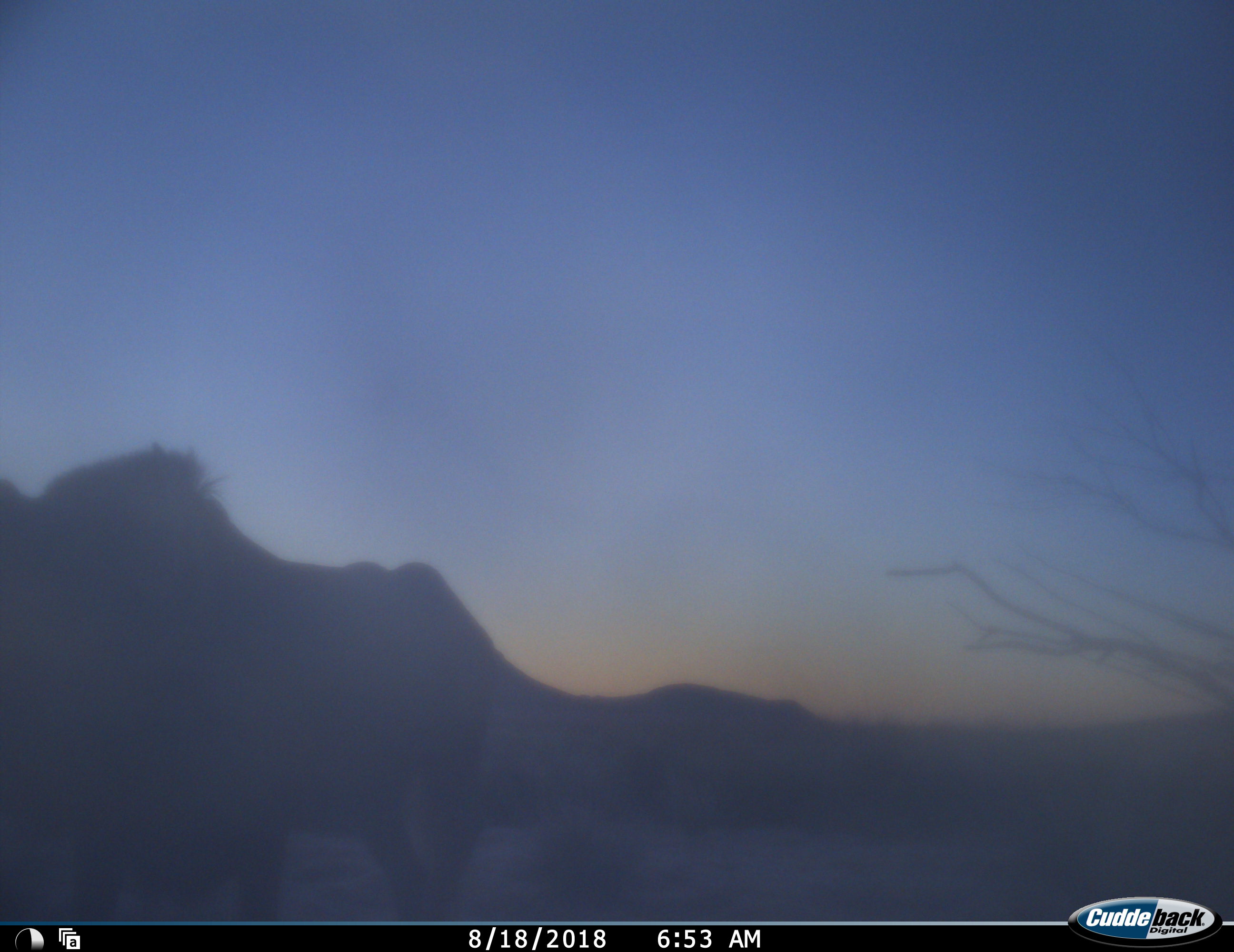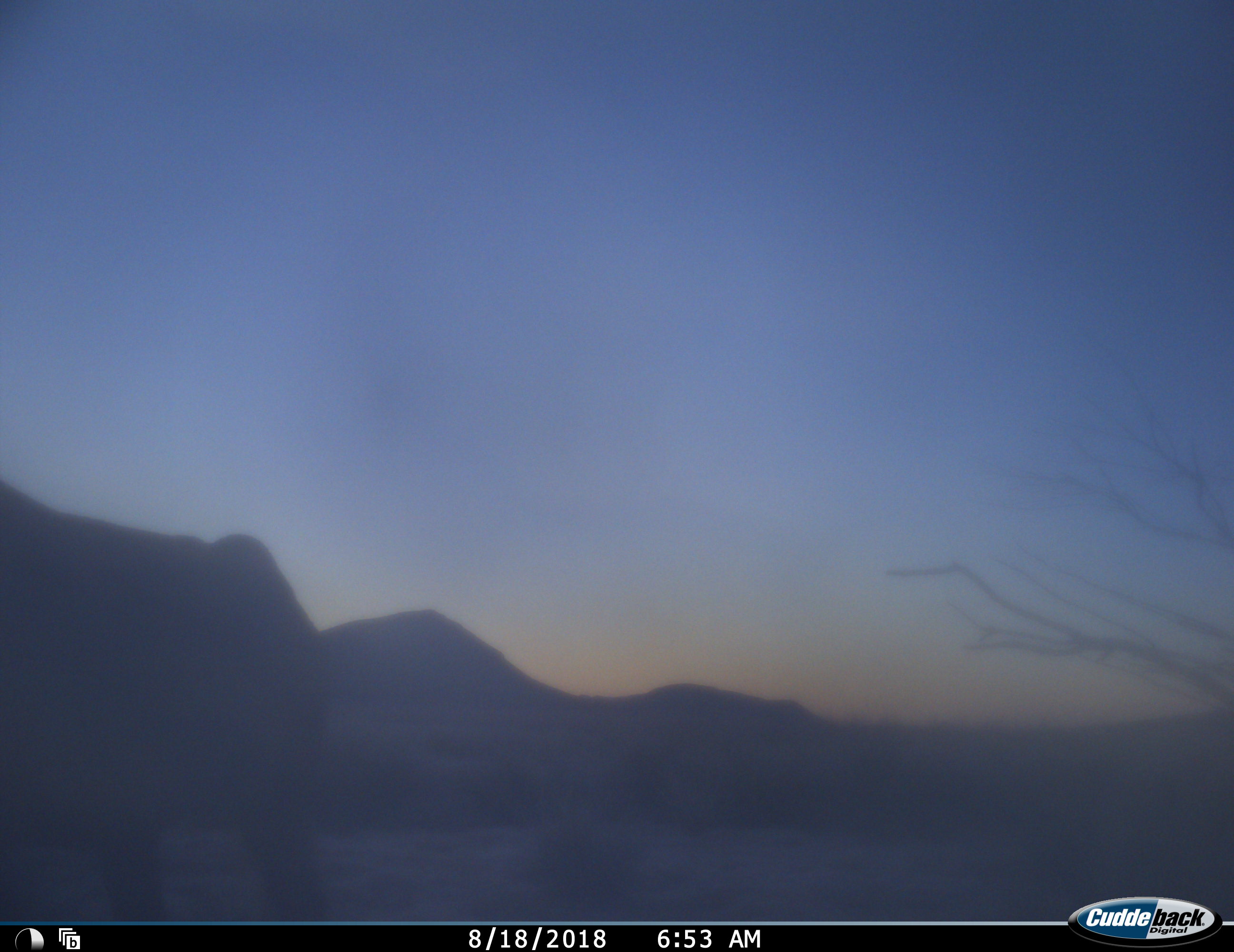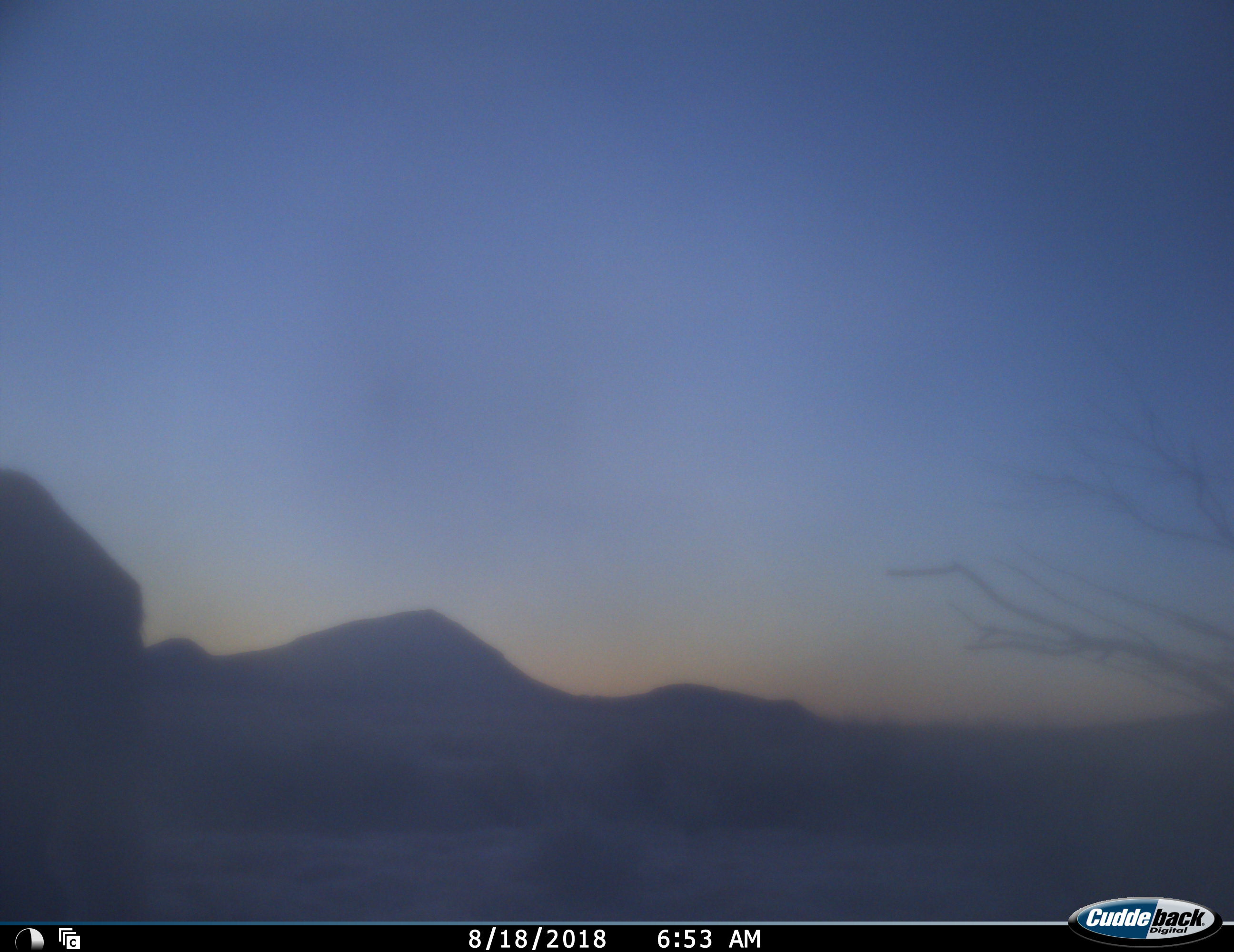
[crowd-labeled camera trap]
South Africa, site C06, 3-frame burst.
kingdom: Animalia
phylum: Chordata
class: Mammalia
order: Artiodactyla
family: Bovidae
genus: Connochaetes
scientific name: Connochaetes gnou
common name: black wildebeest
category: wildebeestblack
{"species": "wildebeestblack (black wildebeest) (Connochaetes gnou)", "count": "1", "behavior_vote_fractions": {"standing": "33%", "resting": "0%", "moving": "67%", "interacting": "0%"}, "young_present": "0%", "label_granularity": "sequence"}